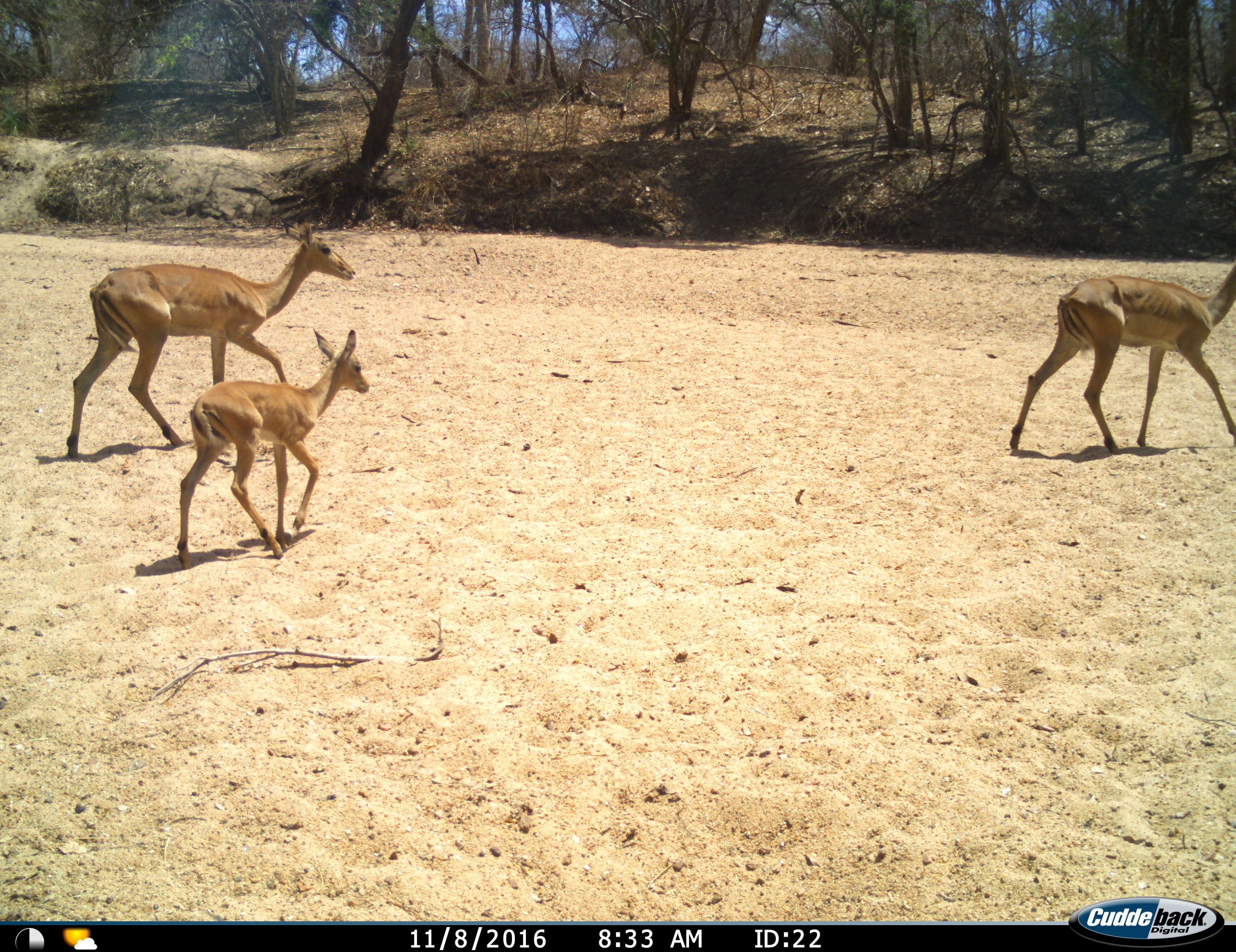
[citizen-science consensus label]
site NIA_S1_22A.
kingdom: Animalia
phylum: Chordata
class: Mammalia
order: Artiodactyla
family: Bovidae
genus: Aepyceros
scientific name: Aepyceros melampus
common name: impala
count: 3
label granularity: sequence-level